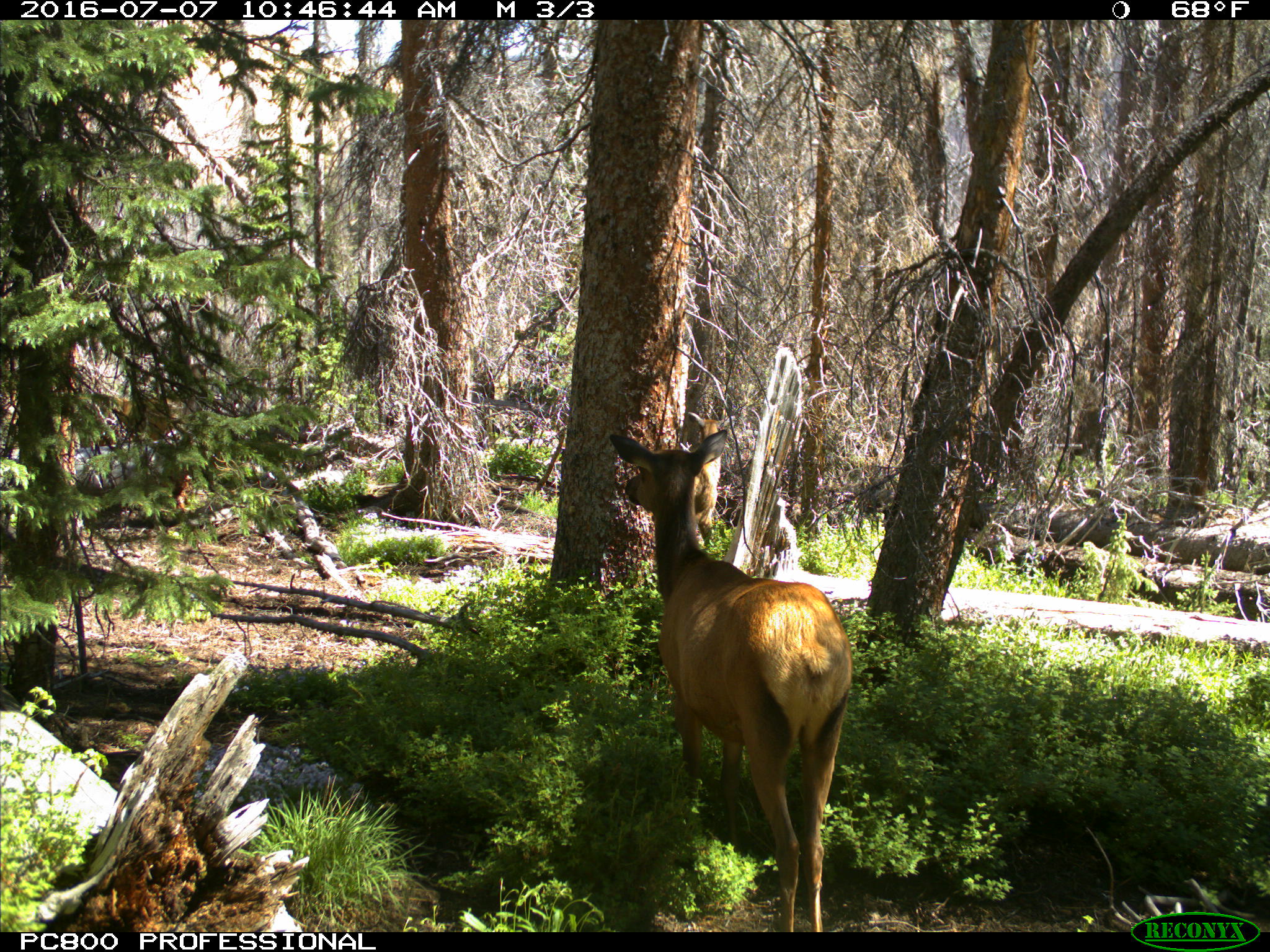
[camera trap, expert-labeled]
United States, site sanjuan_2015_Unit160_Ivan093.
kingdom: Animalia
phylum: Chordata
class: Mammalia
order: Artiodactyla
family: Cervidae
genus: Cervus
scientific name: Cervus elaphus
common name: red deer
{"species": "Cervus elaphus (red deer)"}